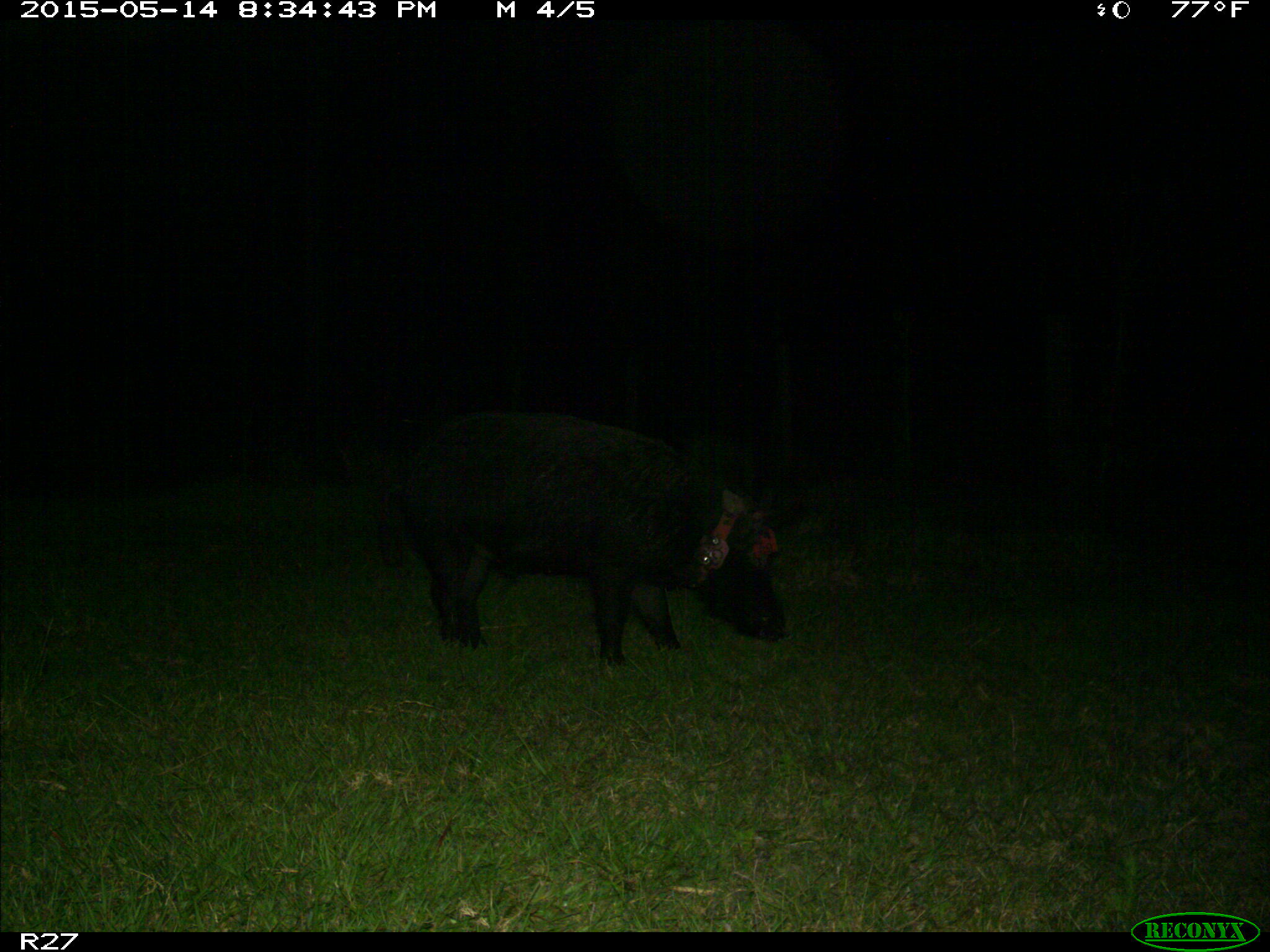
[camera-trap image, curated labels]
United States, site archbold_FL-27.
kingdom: Animalia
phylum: Chordata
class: Mammalia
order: Artiodactyla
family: Suidae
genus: Sus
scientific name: Sus scrofa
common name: wild boar